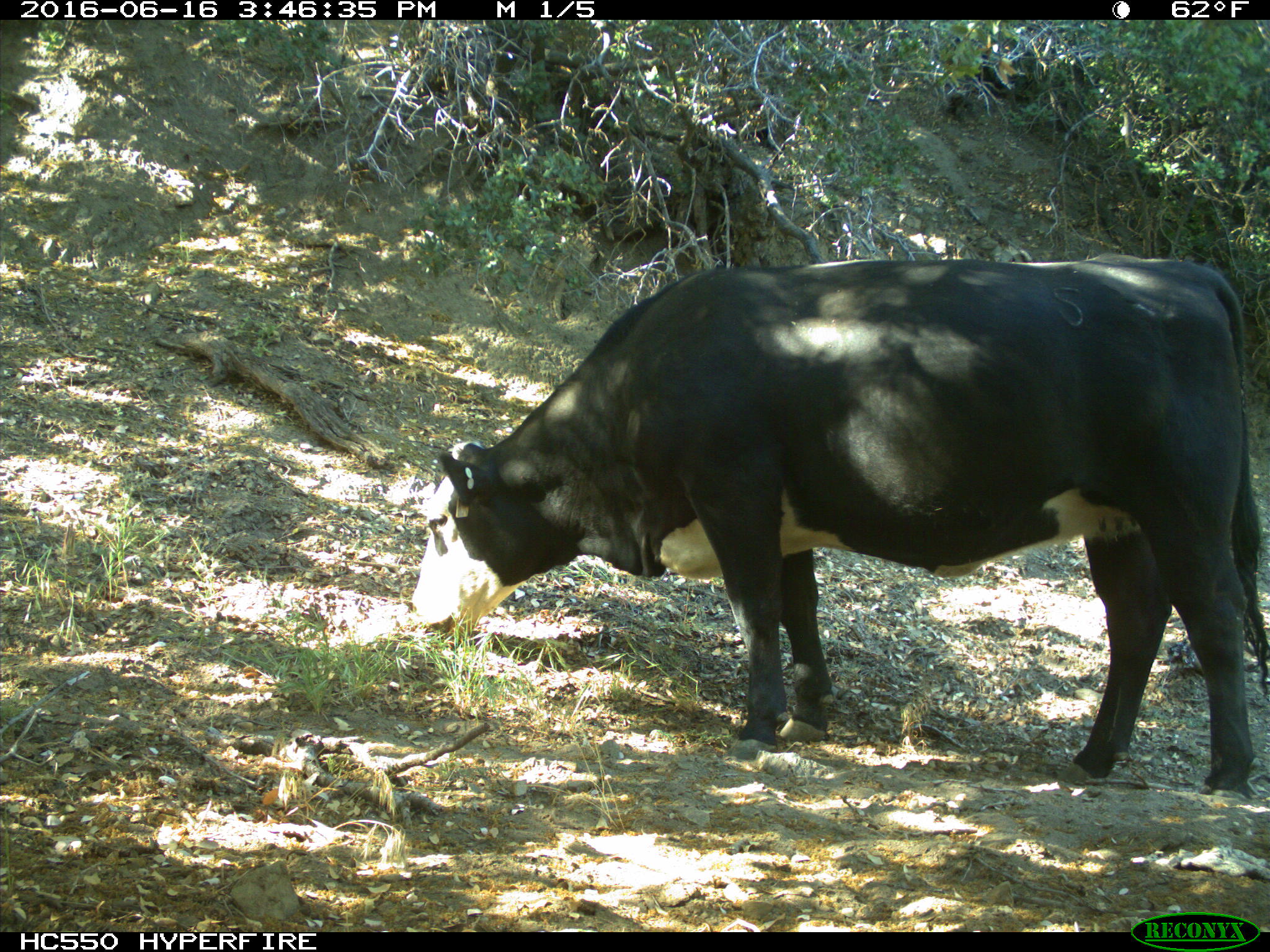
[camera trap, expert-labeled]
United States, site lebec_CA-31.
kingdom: Animalia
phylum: Chordata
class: Mammalia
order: Artiodactyla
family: Bovidae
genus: Bos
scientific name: Bos taurus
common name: domestic cow